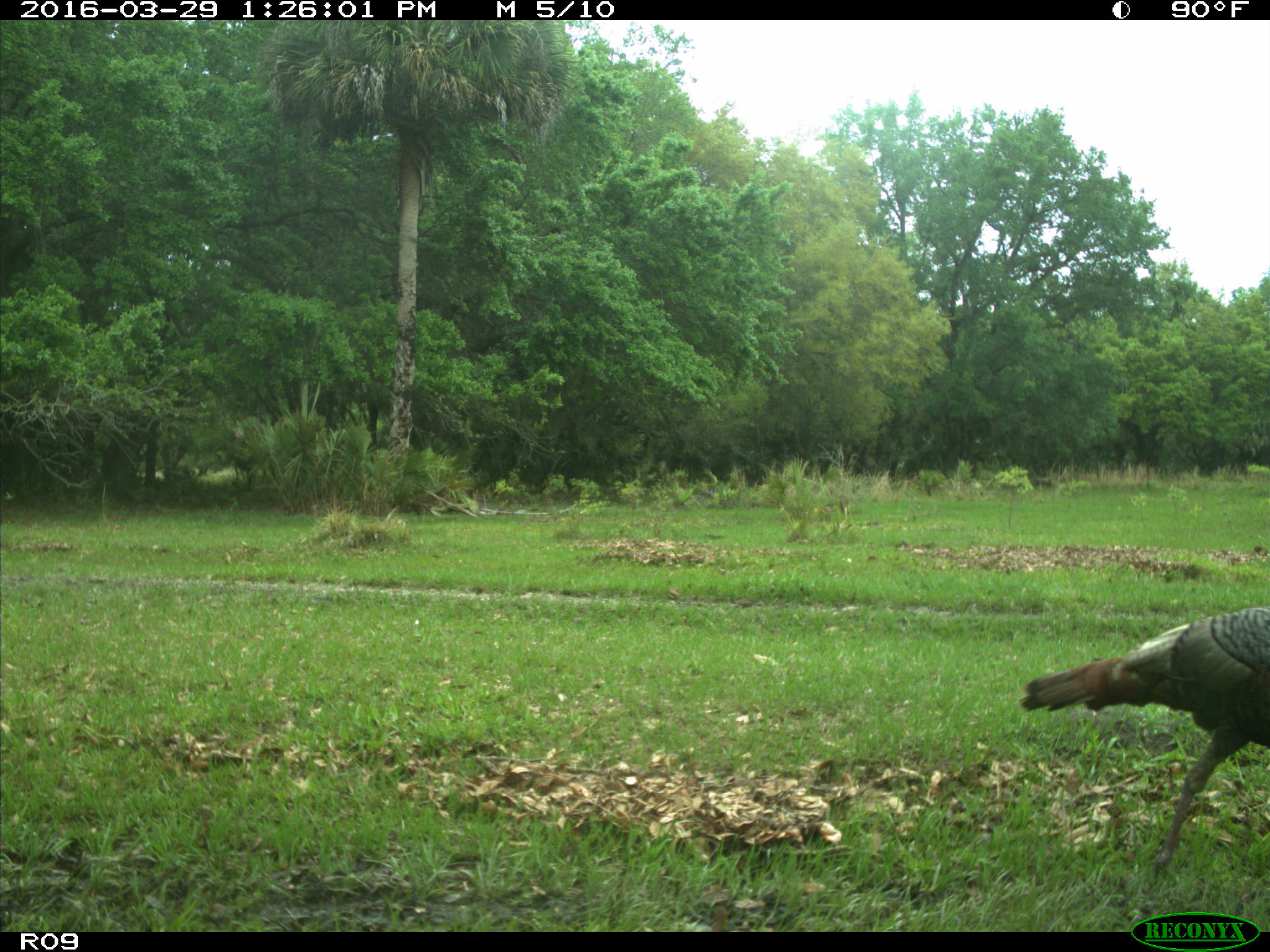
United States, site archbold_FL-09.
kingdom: Animalia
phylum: Chordata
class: Aves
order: Galliformes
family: Phasianidae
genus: Meleagris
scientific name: Meleagris gallopavo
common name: wild turkey